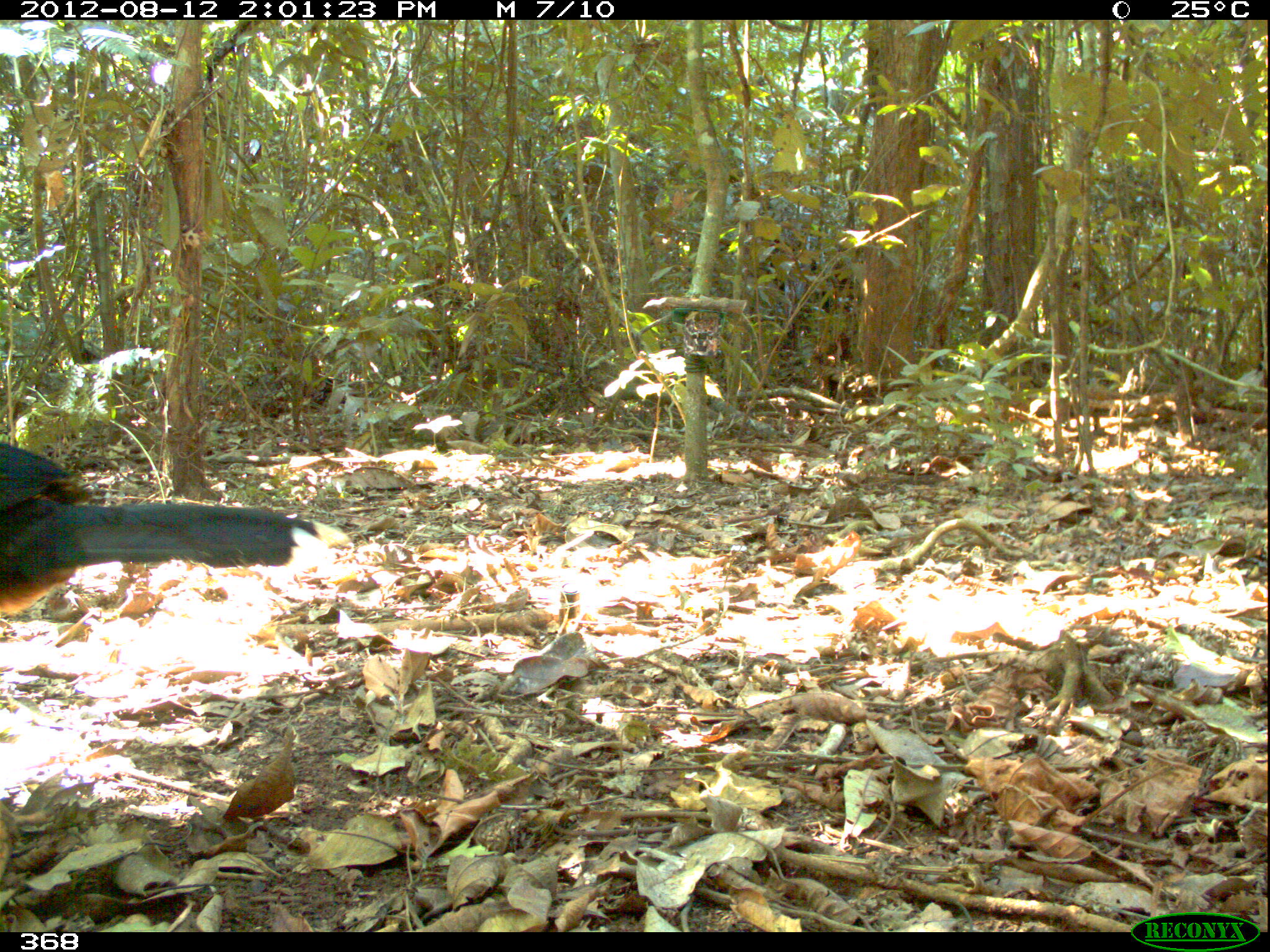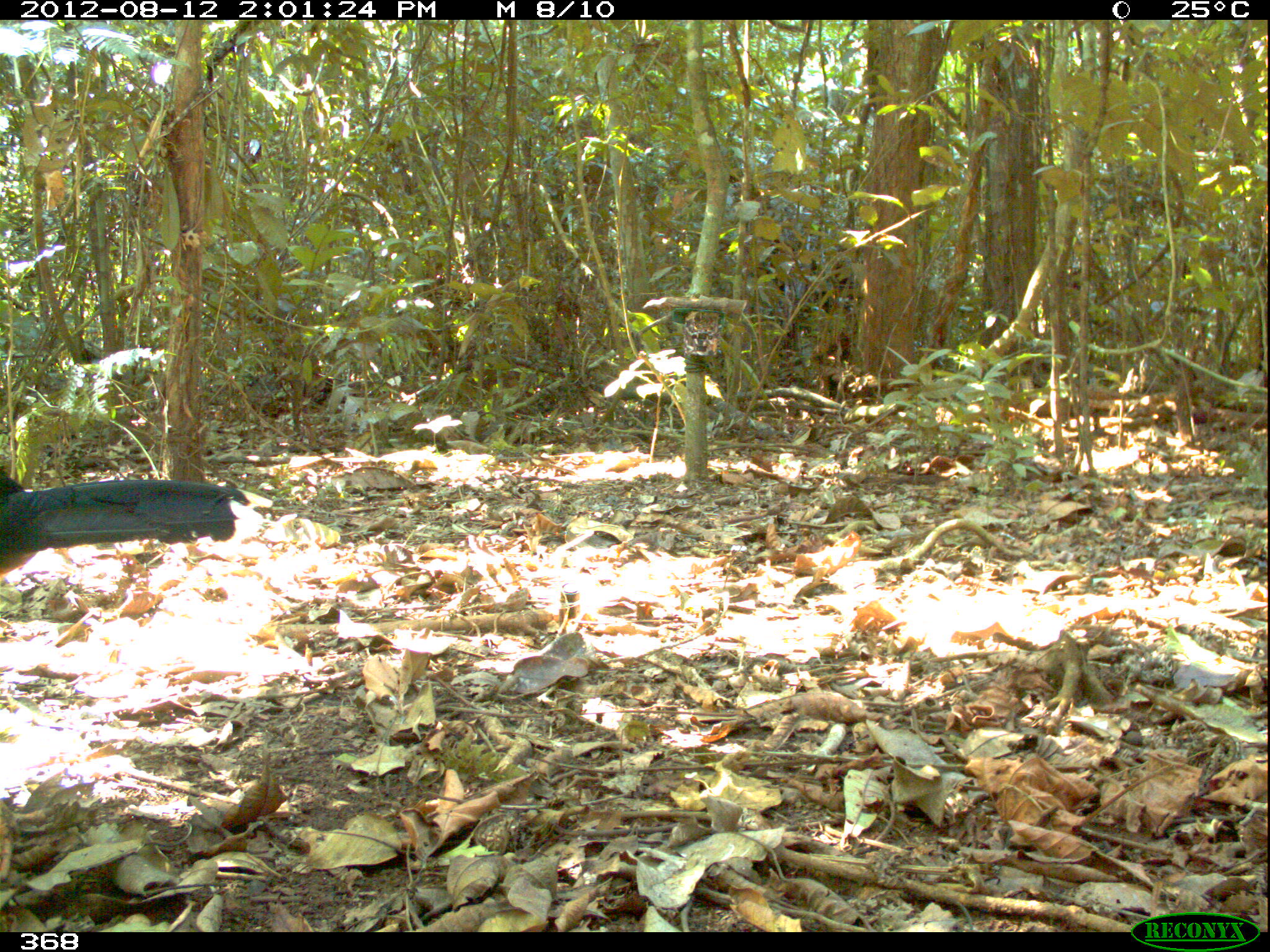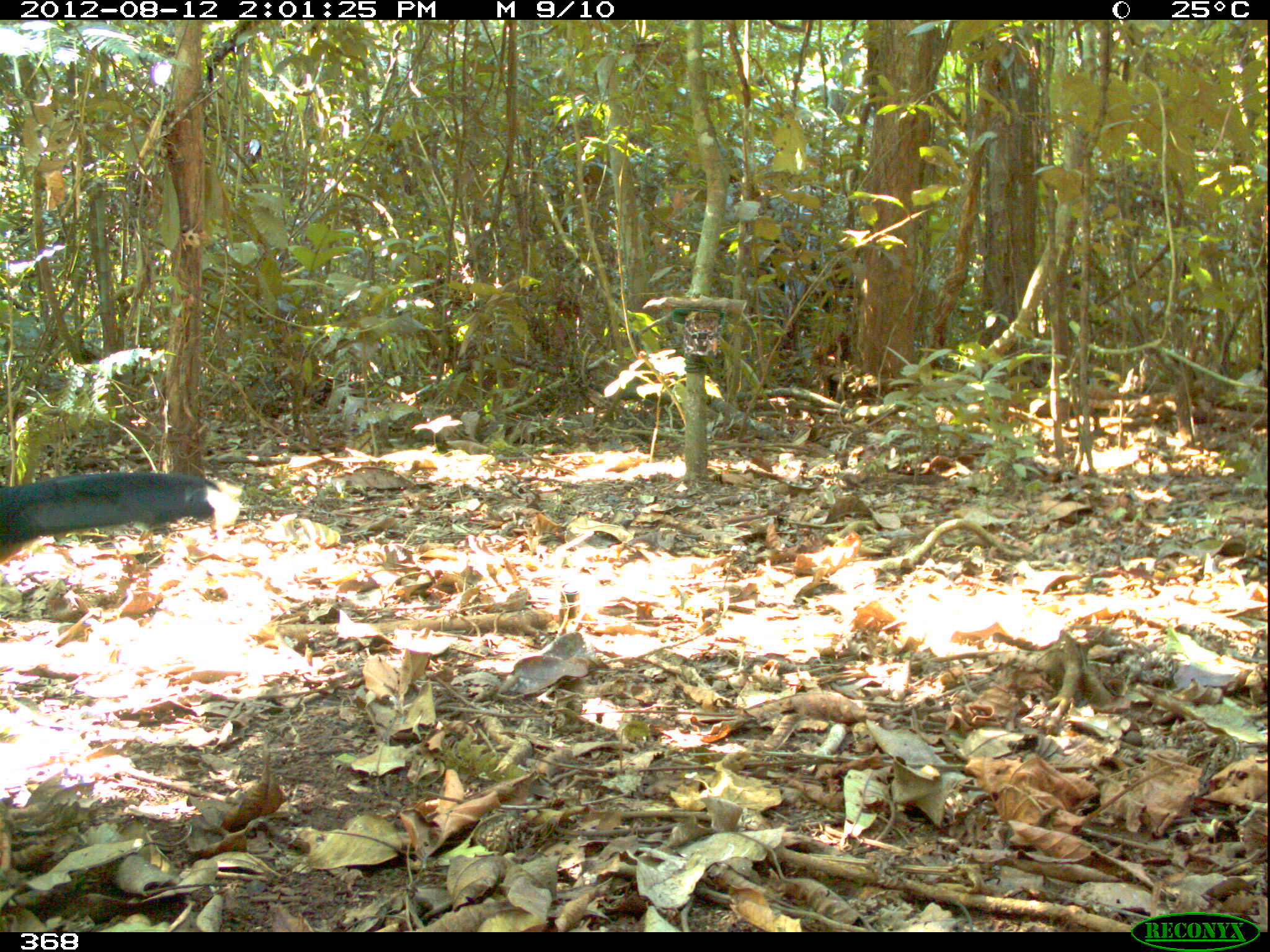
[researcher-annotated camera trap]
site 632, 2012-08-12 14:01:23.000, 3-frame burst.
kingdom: Animalia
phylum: Chordata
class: Aves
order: Galliformes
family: Cracidae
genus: Mitu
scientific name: Mitu tuberosum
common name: razor-billed curassow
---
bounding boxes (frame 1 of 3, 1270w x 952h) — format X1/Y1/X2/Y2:
mitu tuberosum: 0/441/349/614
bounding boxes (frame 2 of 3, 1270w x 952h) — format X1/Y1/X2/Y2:
mitu tuberosum: 0/468/275/575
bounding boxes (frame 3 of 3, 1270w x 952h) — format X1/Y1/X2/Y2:
mitu tuberosum: 0/469/237/559